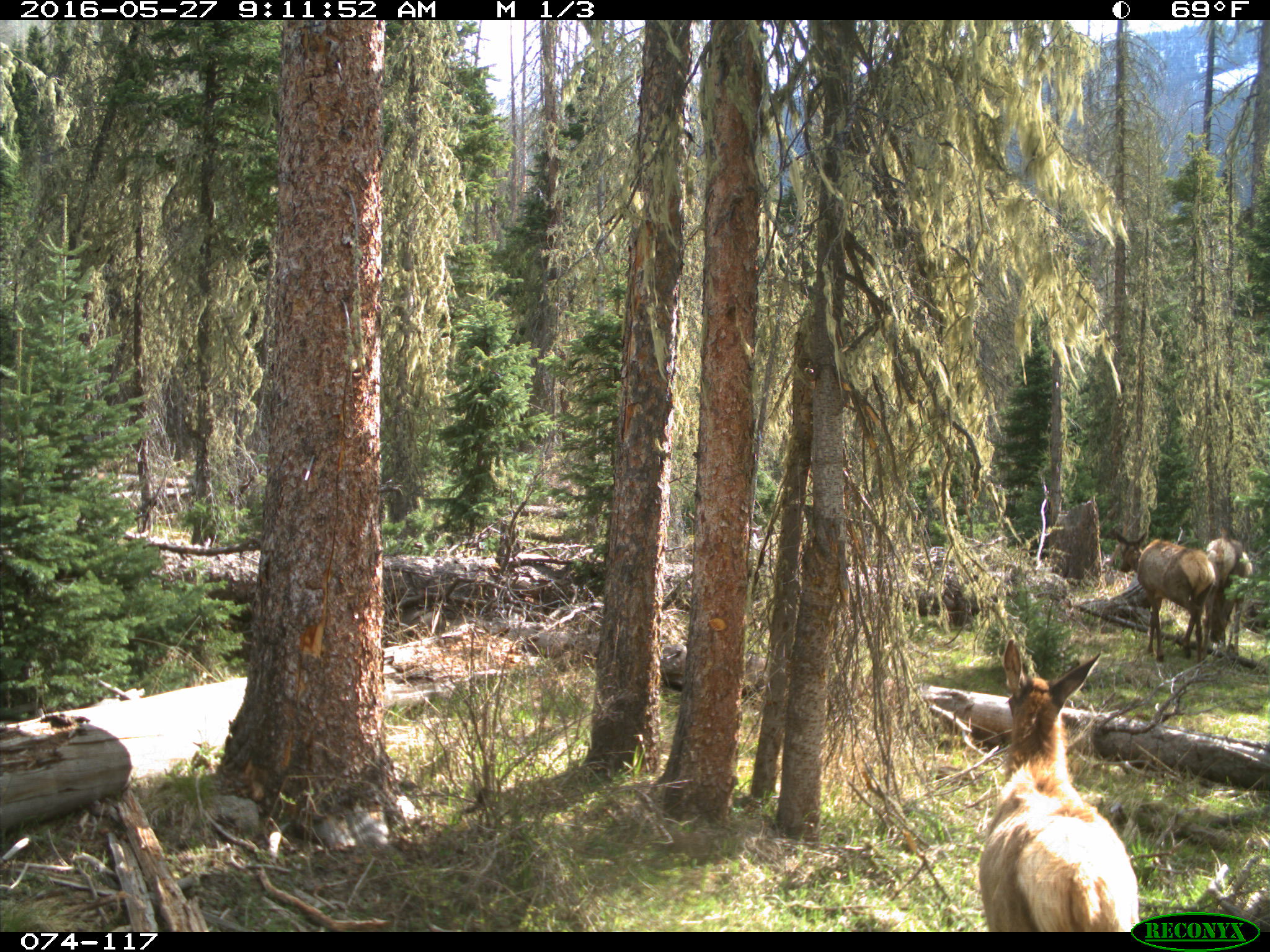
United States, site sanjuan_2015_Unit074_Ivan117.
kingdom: Animalia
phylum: Chordata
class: Mammalia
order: Artiodactyla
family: Cervidae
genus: Cervus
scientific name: Cervus elaphus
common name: red deer